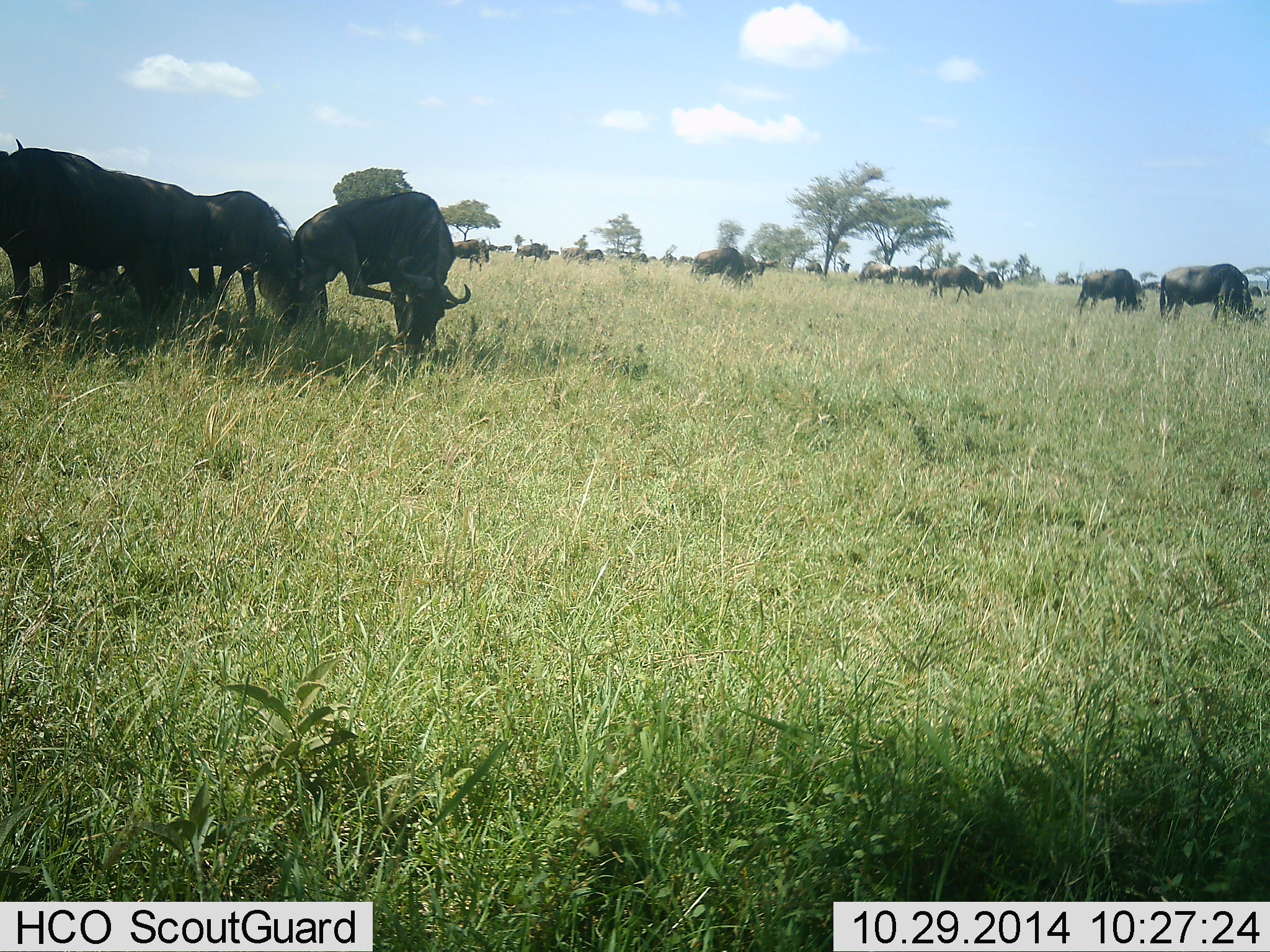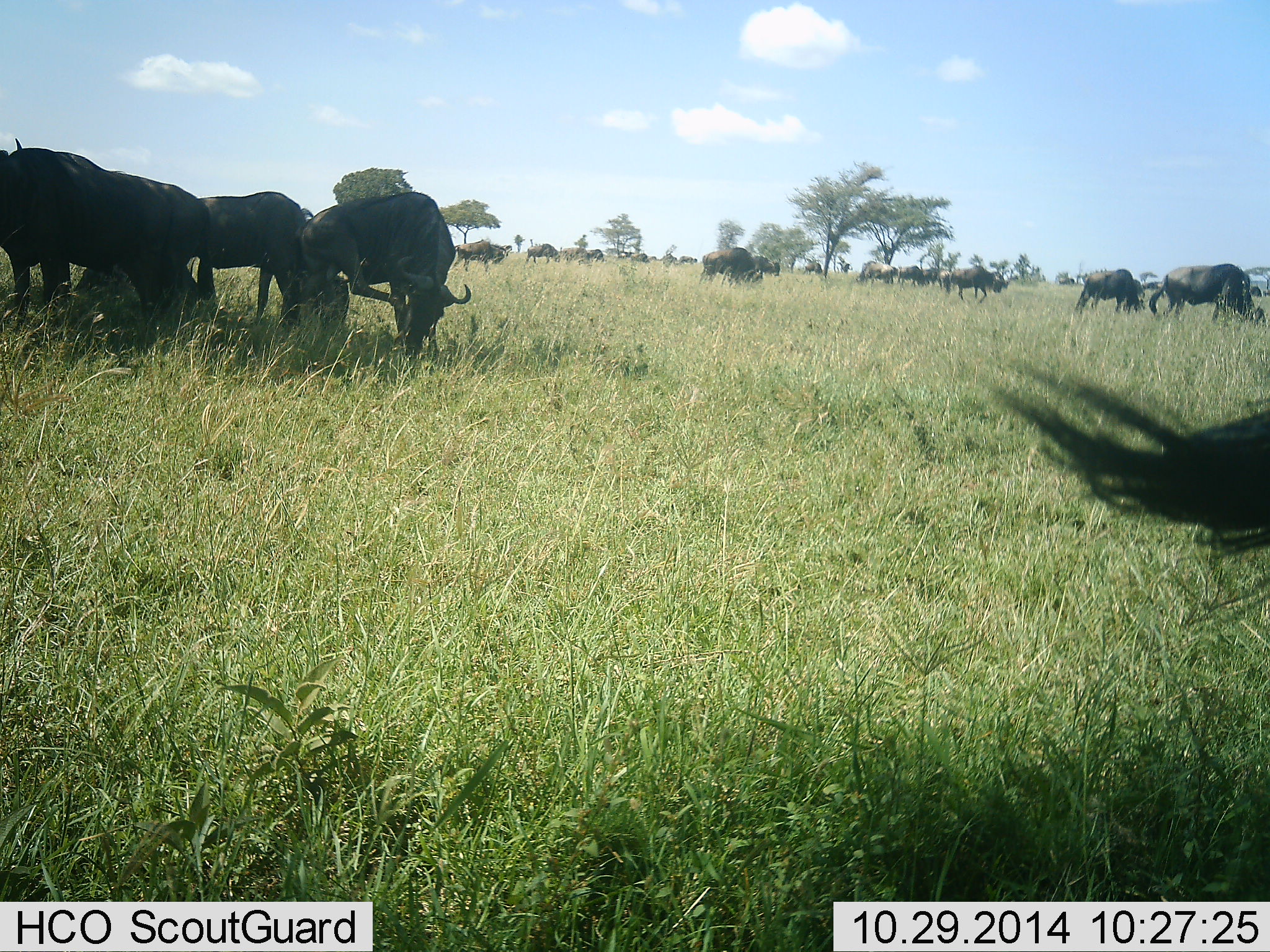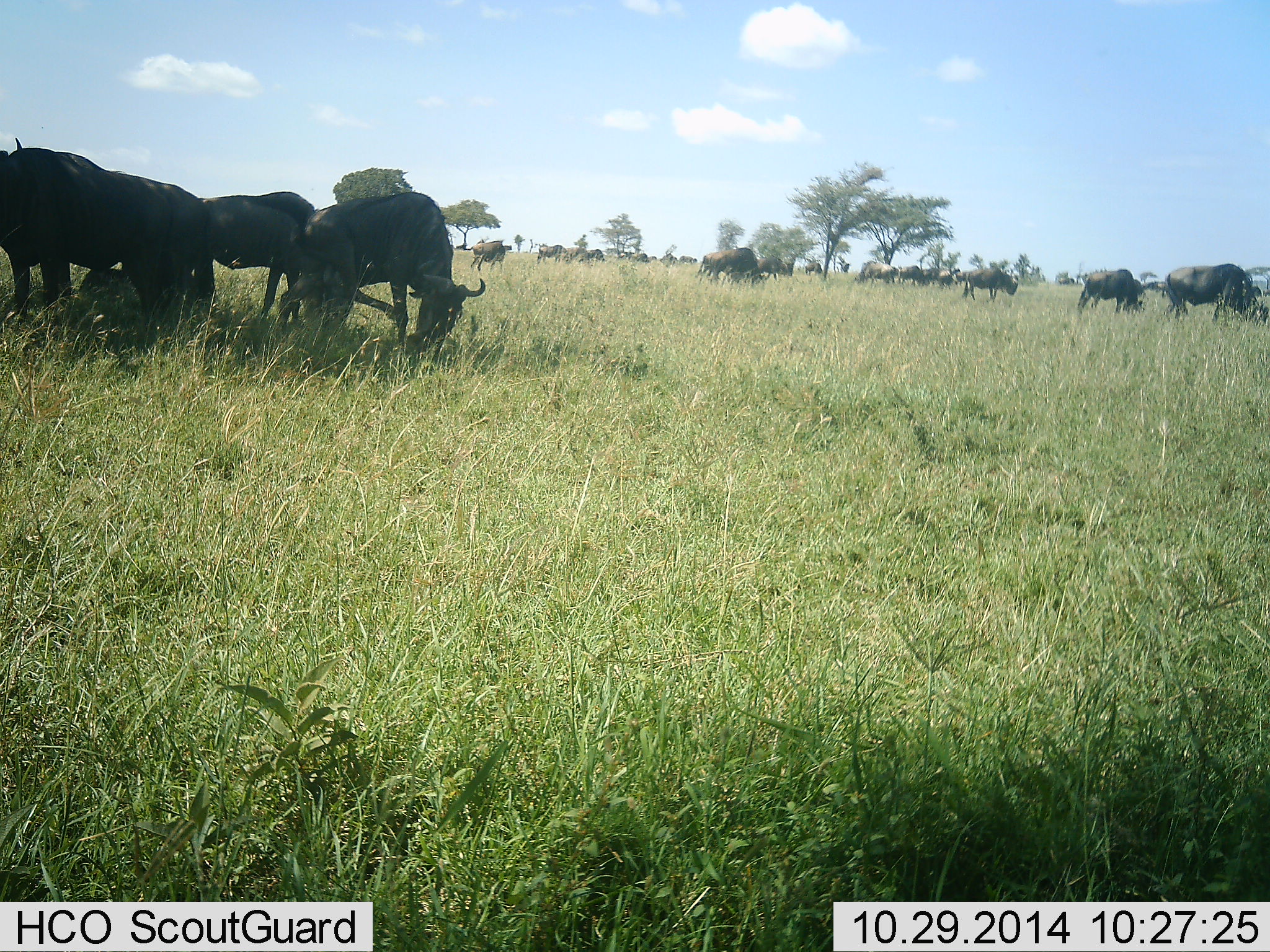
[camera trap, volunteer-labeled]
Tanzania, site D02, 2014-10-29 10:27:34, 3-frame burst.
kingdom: Animalia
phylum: Chordata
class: Mammalia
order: Artiodactyla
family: Bovidae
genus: Connochaetes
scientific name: Connochaetes taurinus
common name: blue wildebeest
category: wildebeest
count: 11-50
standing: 80%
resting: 10%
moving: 70%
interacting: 0%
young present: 10%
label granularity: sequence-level